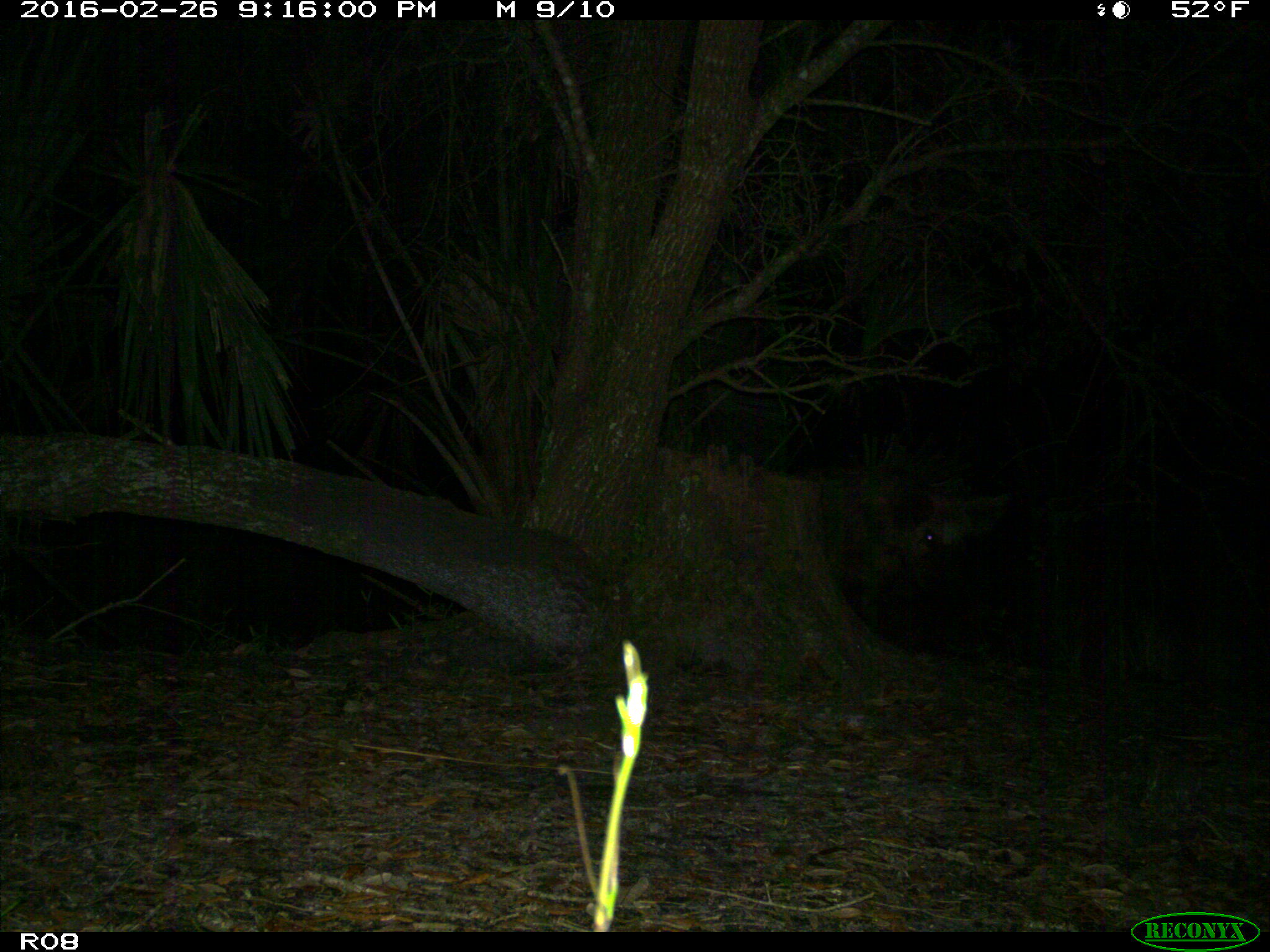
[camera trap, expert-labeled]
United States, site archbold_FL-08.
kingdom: Animalia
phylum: Chordata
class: Mammalia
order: Artiodactyla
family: Suidae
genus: Sus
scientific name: Sus scrofa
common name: wild boar